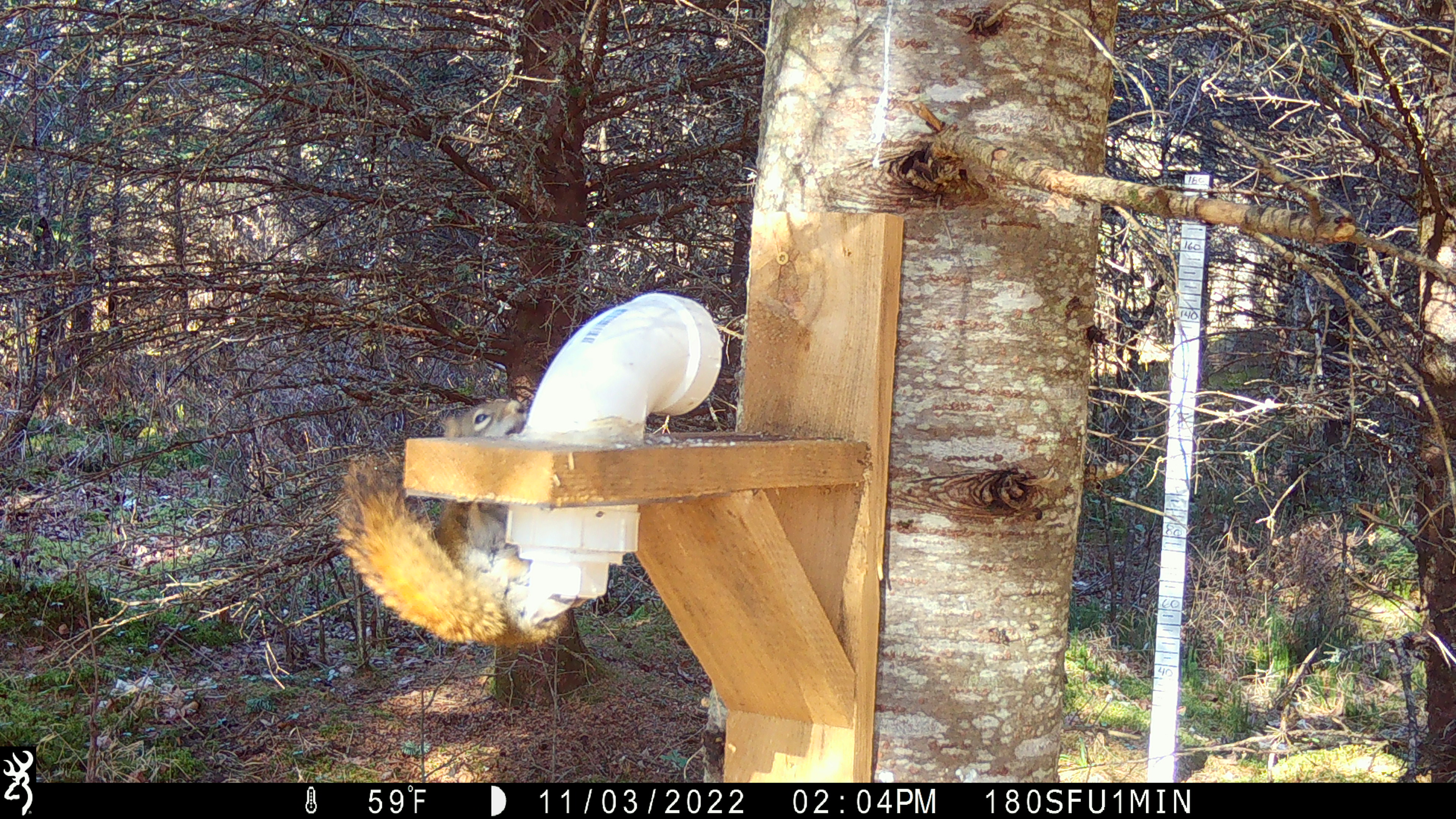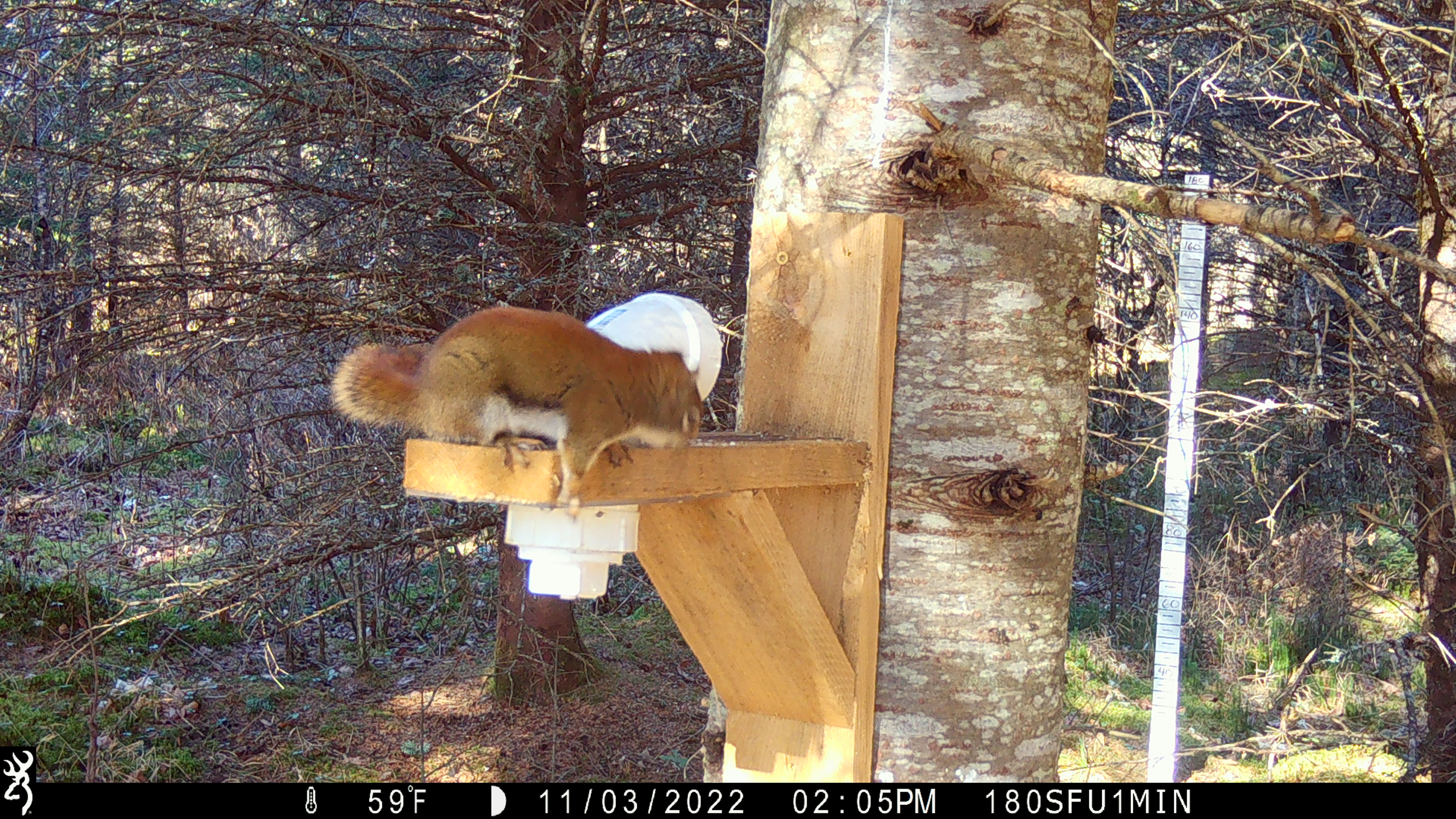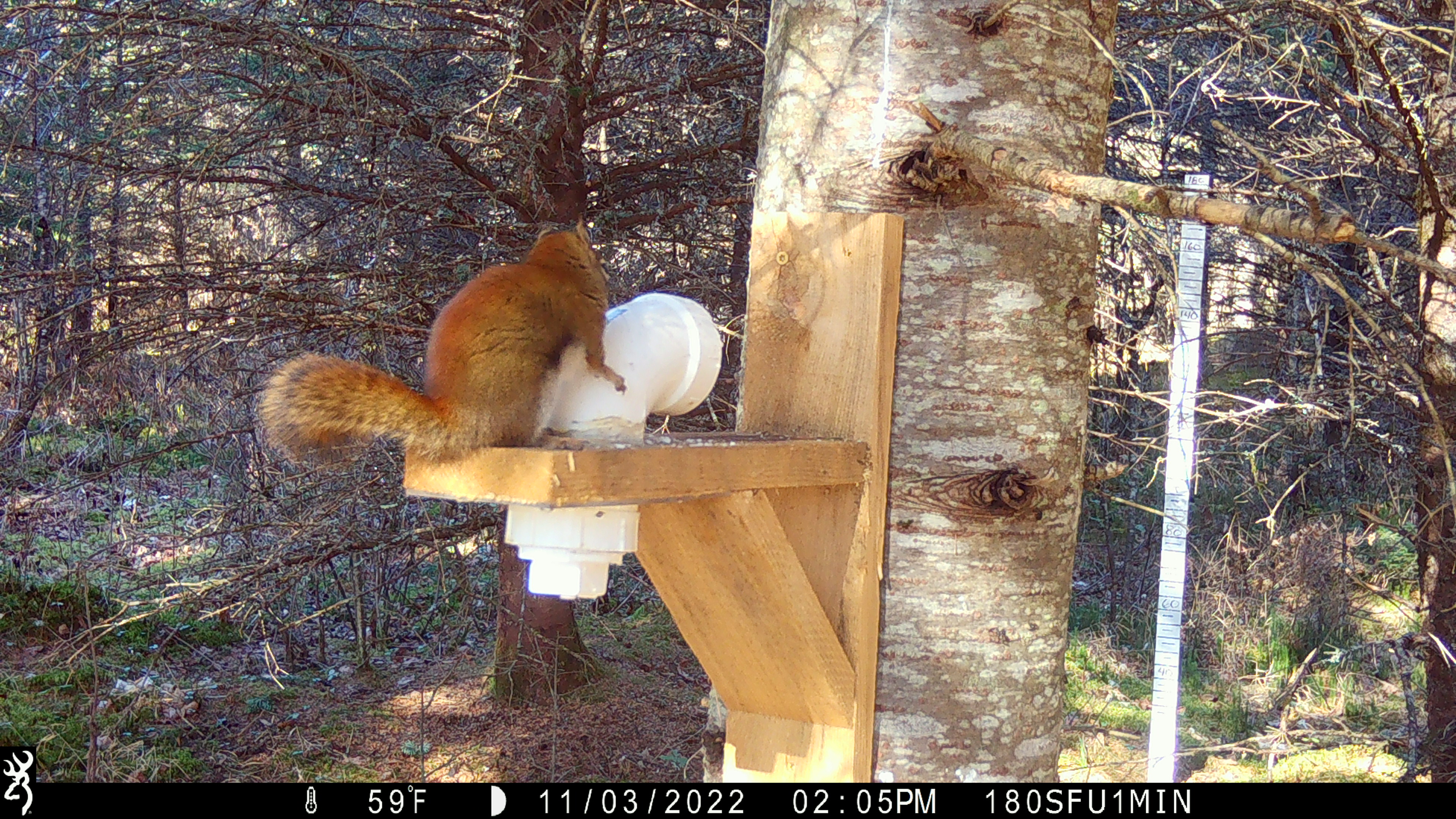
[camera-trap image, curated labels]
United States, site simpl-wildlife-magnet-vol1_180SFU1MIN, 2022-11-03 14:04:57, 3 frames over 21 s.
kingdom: Animalia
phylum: Chordata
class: Mammalia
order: Rodentia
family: Sciuridae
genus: Tamiasciurus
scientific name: Tamiasciurus hudsonicus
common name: red squirrel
Red squirrel (Tamiasciurus hudsonicus).